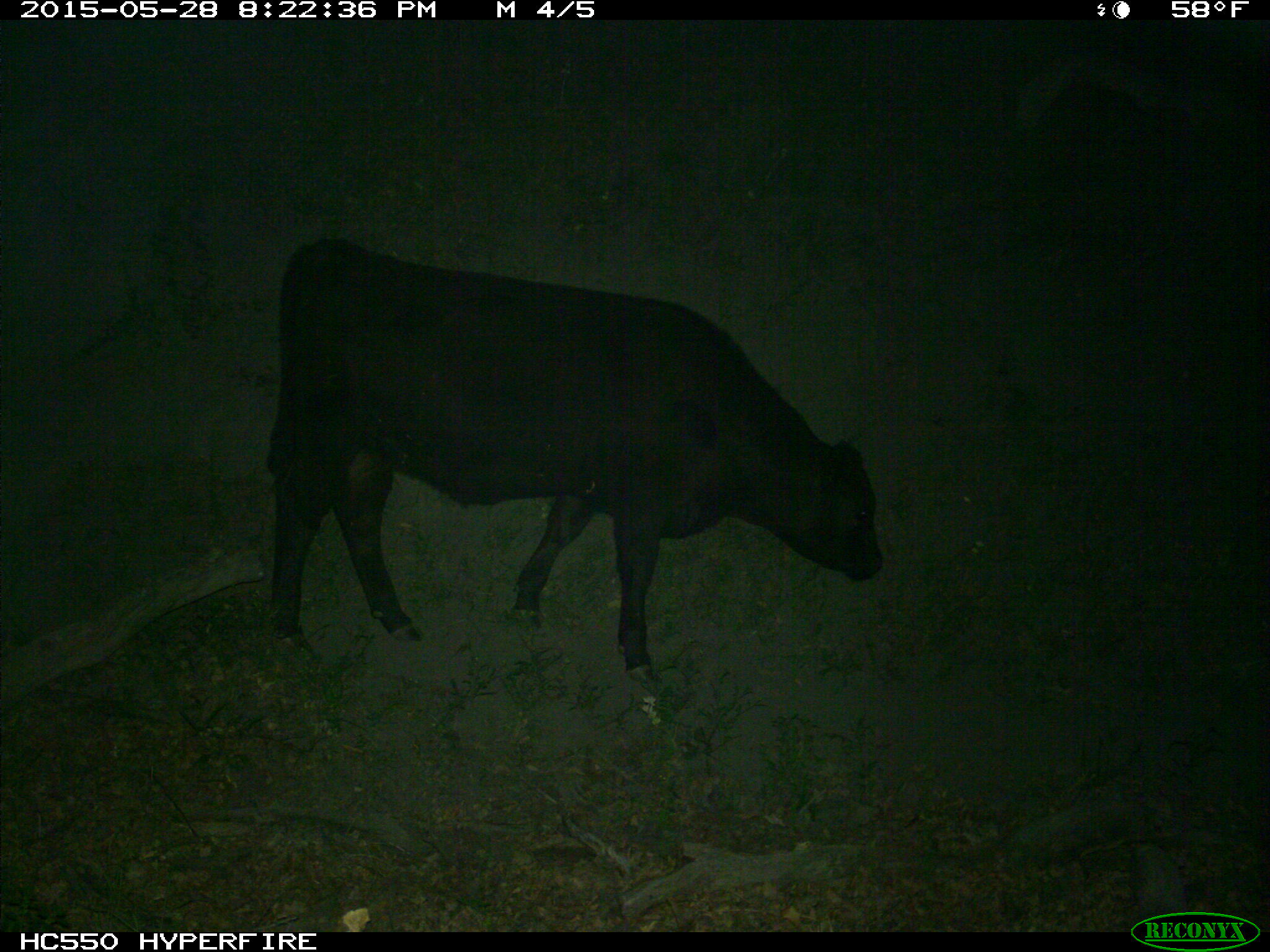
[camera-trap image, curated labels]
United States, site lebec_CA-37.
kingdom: Animalia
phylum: Chordata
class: Mammalia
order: Artiodactyla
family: Bovidae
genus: Bos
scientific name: Bos taurus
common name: domestic cow